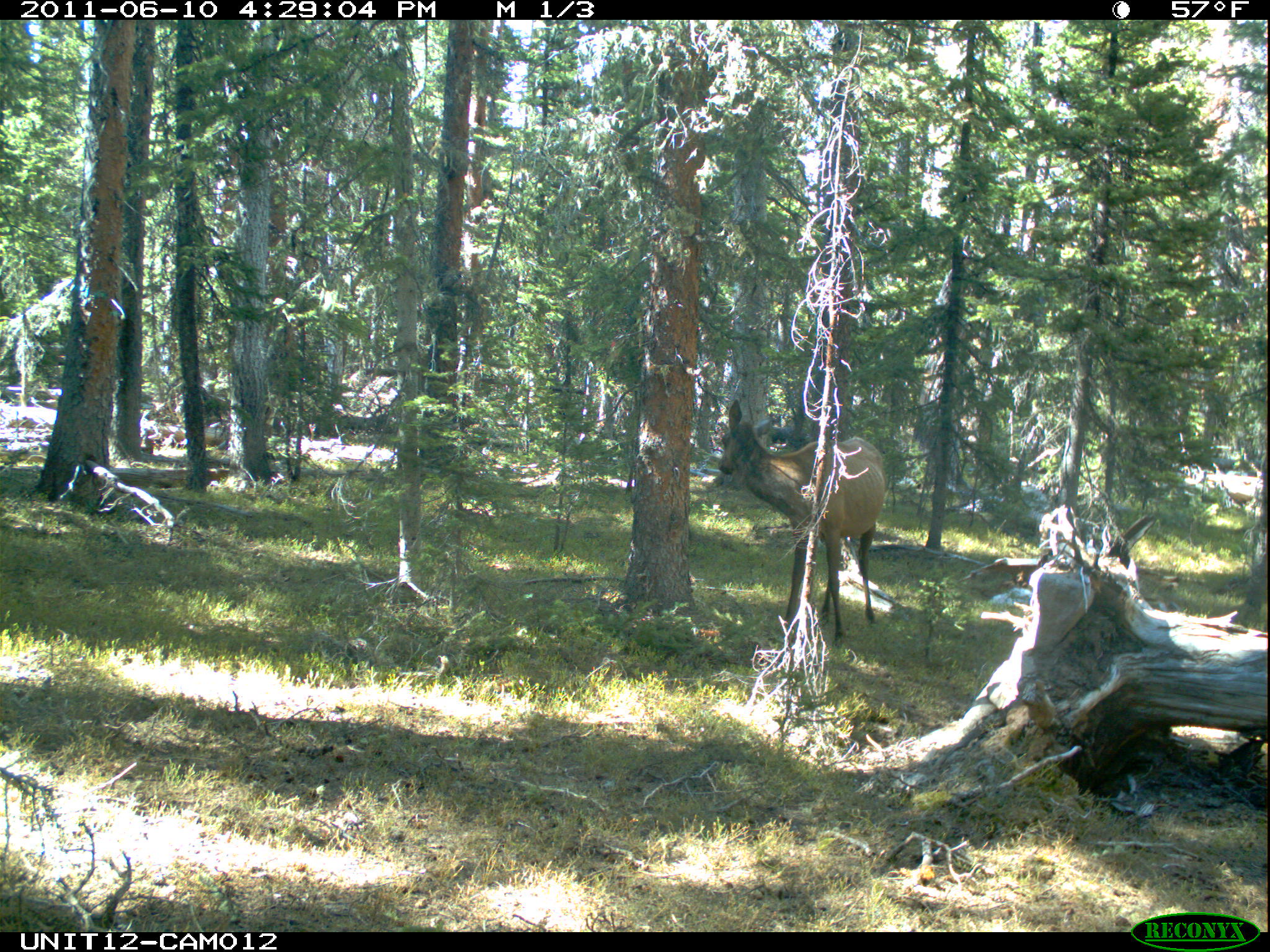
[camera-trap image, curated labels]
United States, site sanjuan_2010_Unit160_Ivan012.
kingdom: Animalia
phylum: Chordata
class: Mammalia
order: Artiodactyla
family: Cervidae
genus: Cervus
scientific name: Cervus elaphus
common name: red deer